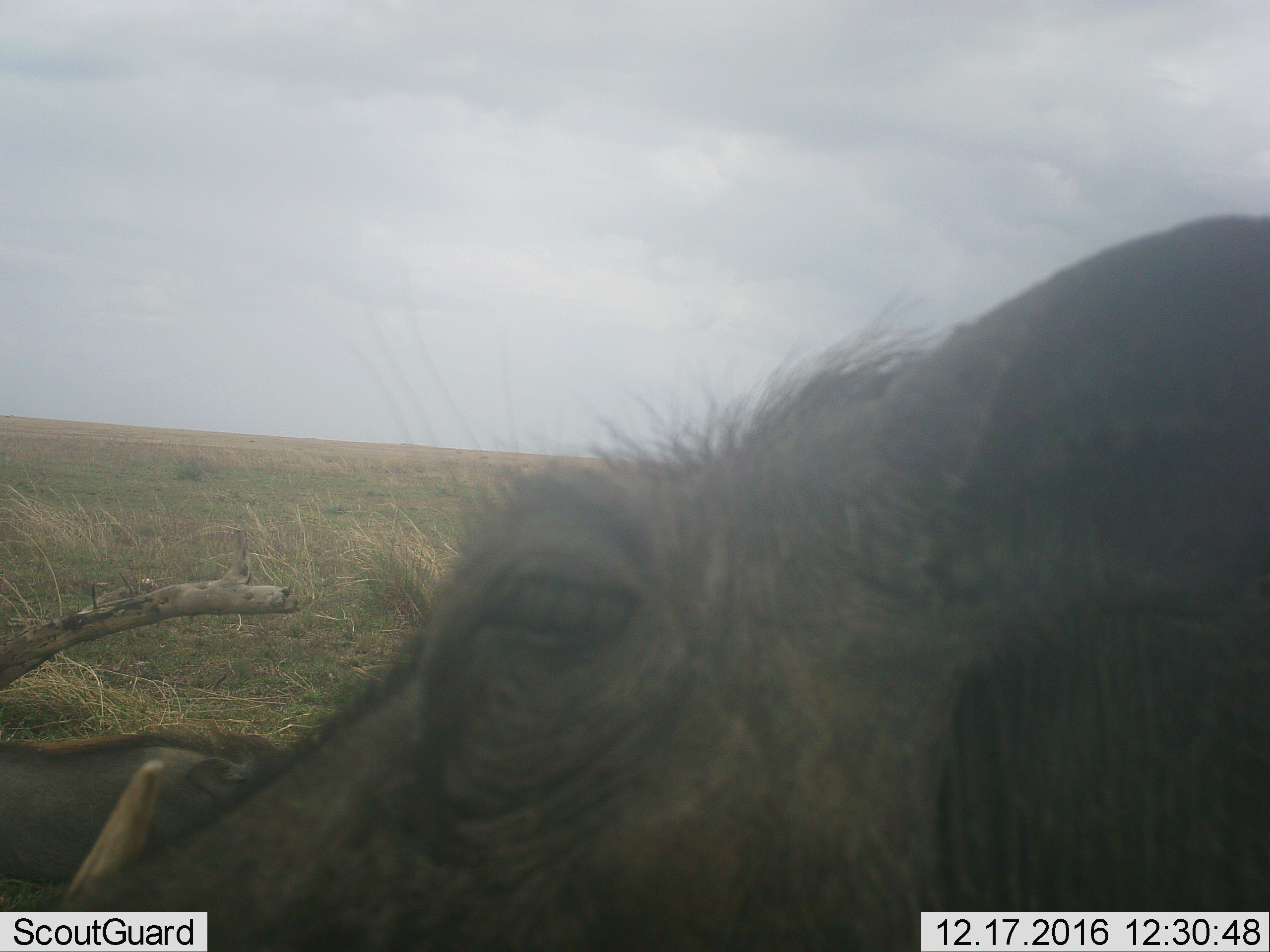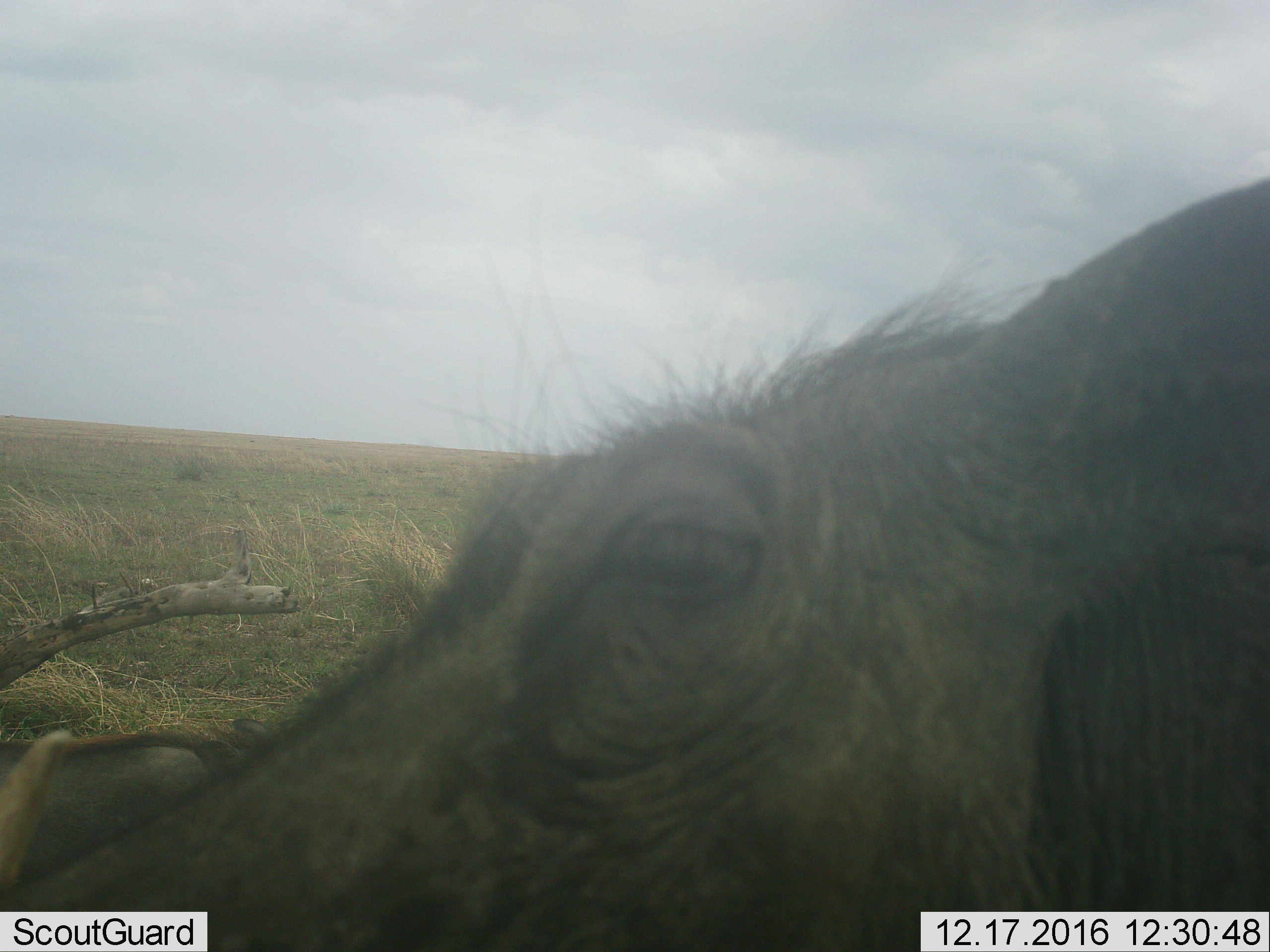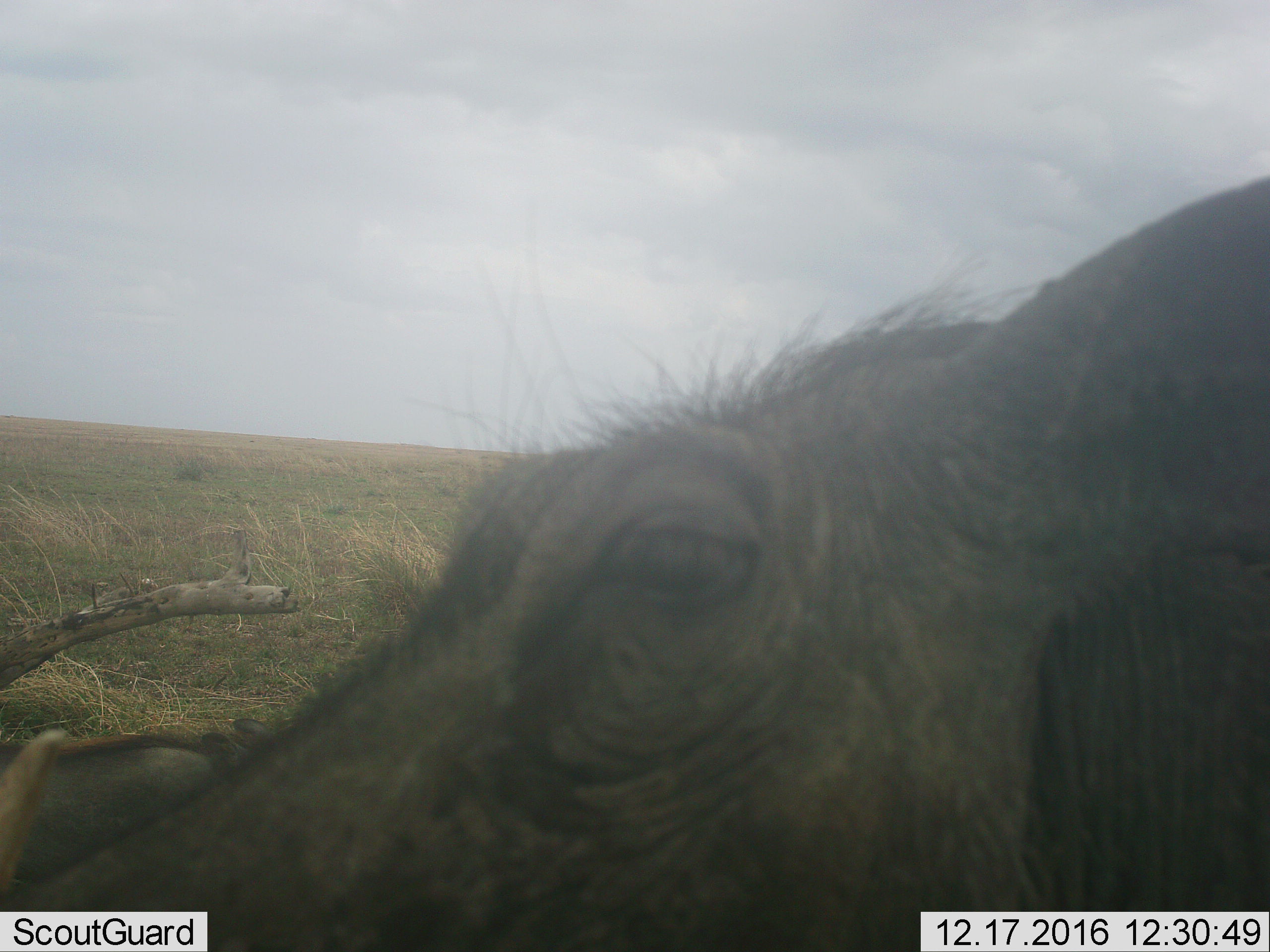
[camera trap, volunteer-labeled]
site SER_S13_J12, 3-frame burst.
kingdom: Animalia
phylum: Chordata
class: Mammalia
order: Artiodactyla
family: Suidae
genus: Phacochoerus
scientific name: Phacochoerus africanus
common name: warthog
Warthog (Phacochoerus africanus), count 2. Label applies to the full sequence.